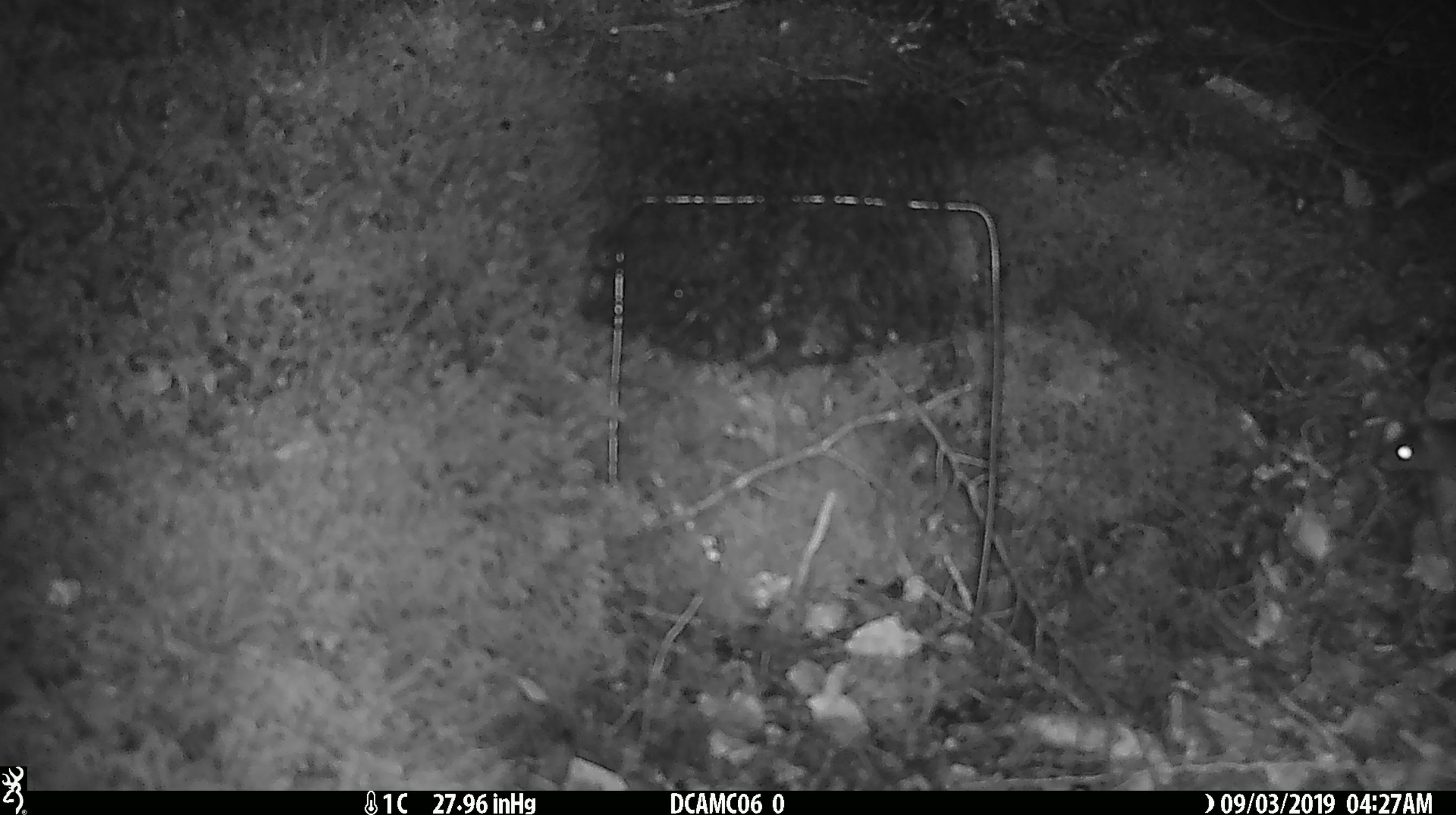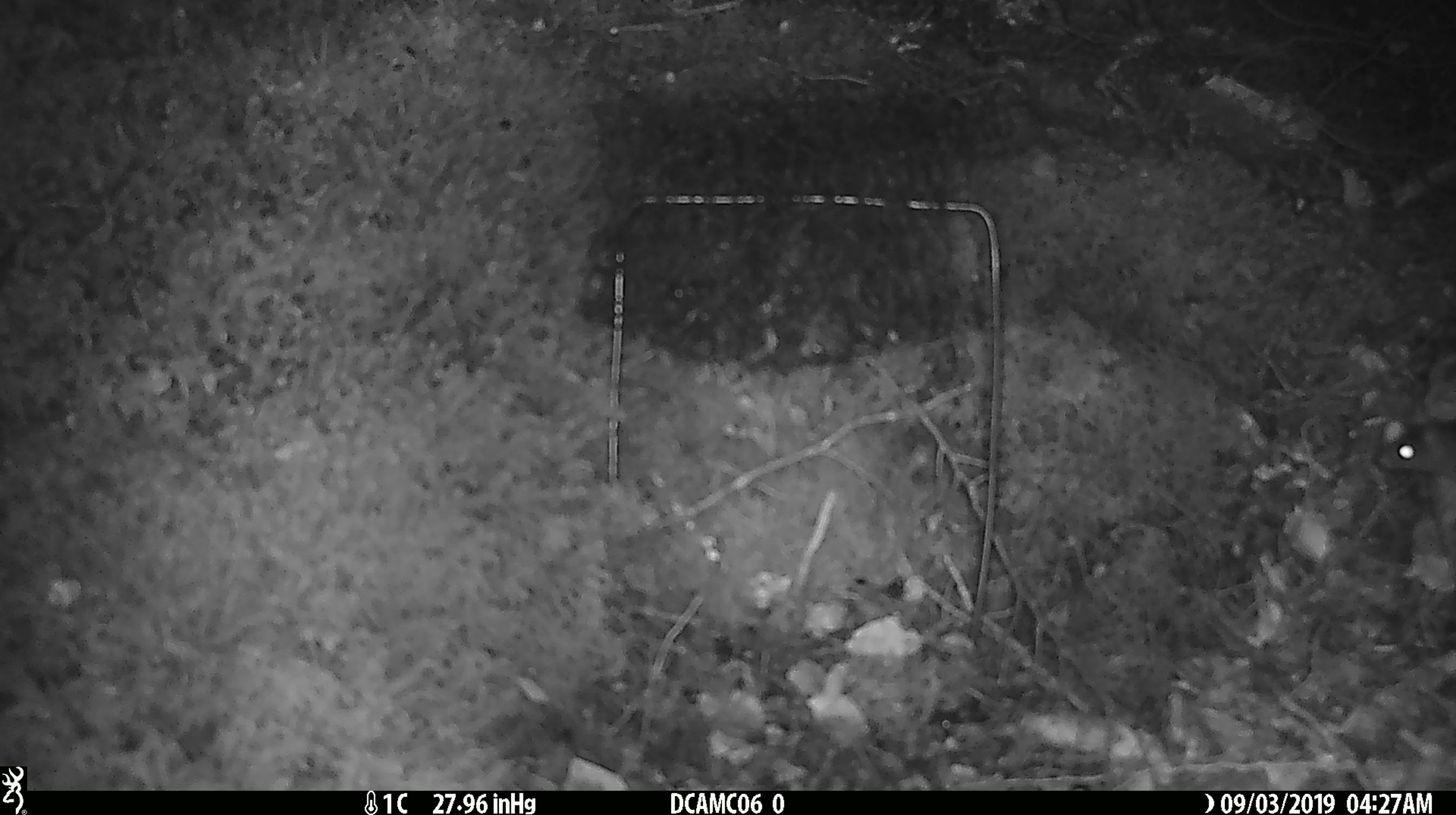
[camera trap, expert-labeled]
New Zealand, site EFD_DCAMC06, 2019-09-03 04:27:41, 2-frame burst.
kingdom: Animalia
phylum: Chordata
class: Mammalia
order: Rodentia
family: Muridae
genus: Mus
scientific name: Mus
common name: mouse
Mouse (Mus).